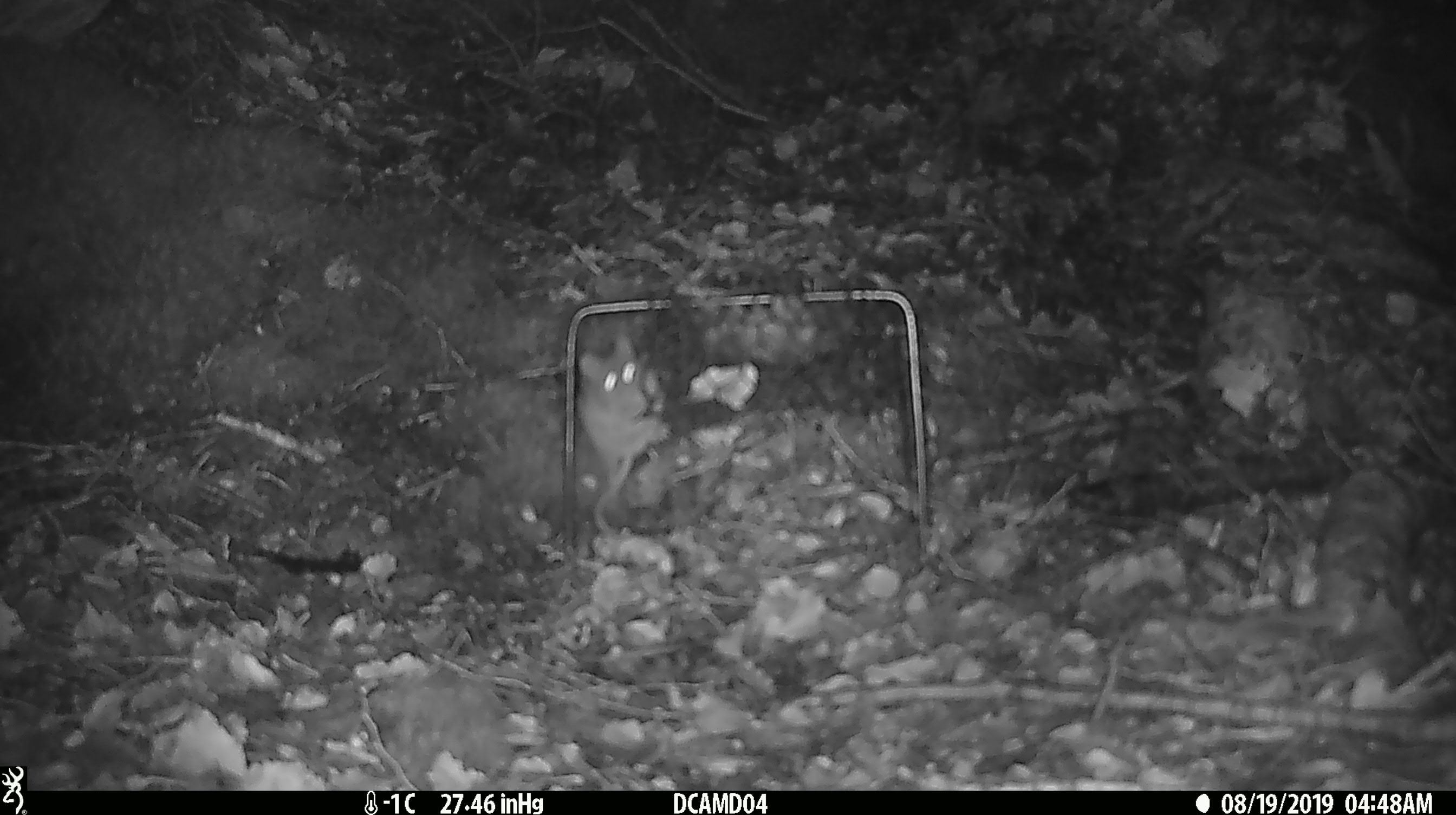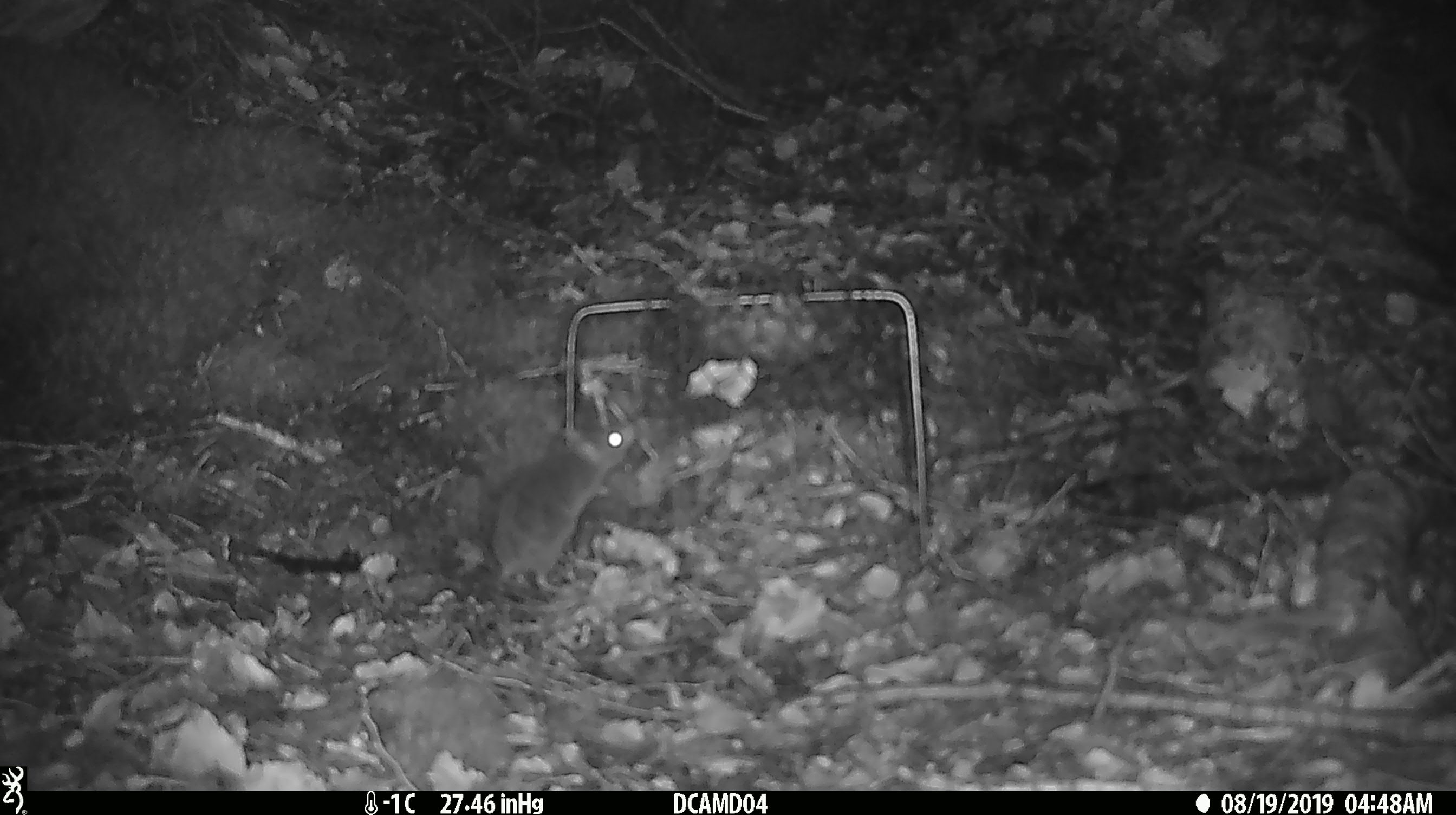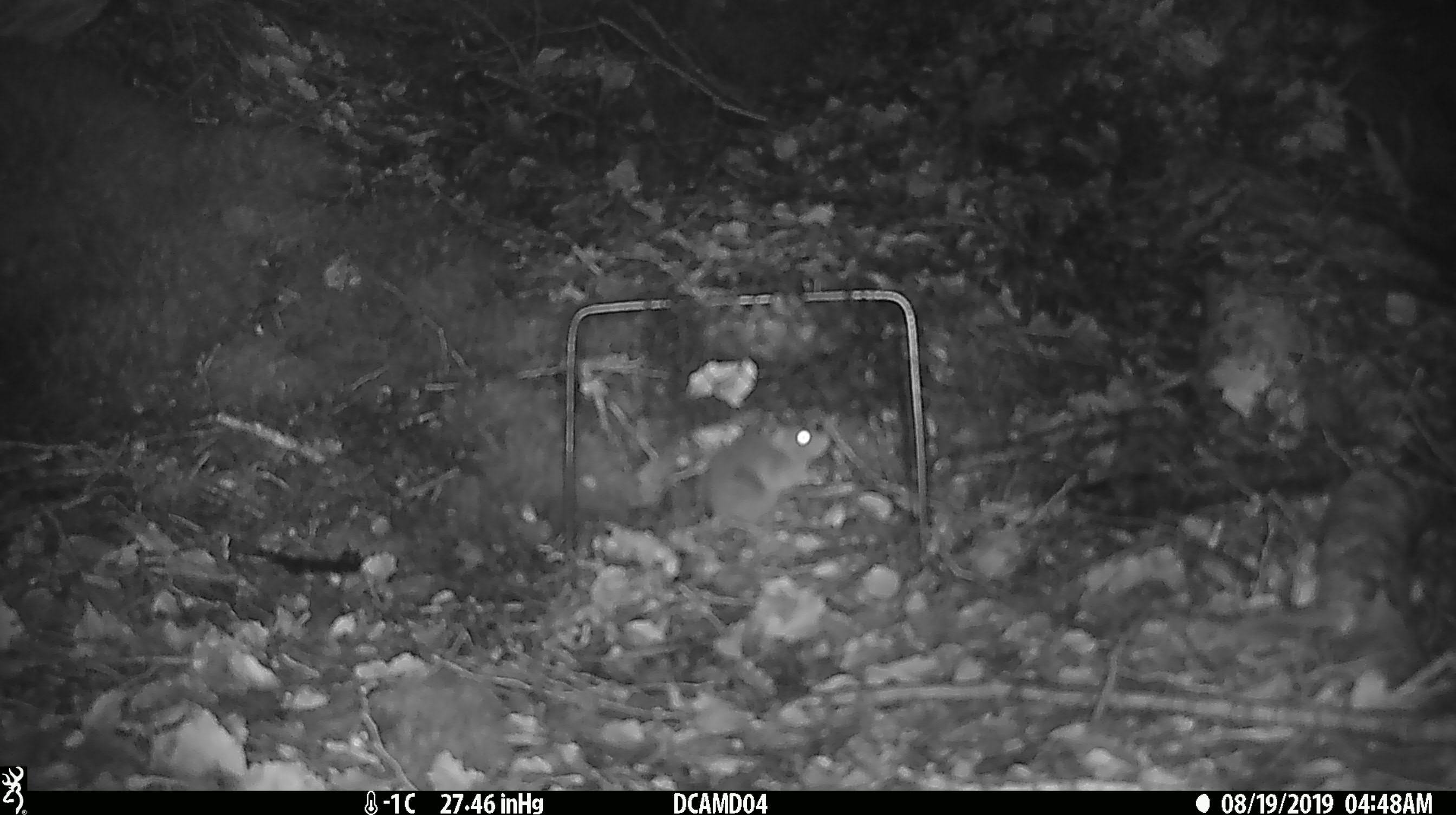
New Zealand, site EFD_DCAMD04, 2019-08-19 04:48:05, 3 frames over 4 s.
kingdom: Animalia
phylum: Chordata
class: Mammalia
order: Rodentia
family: Muridae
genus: Mus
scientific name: Mus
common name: mouse